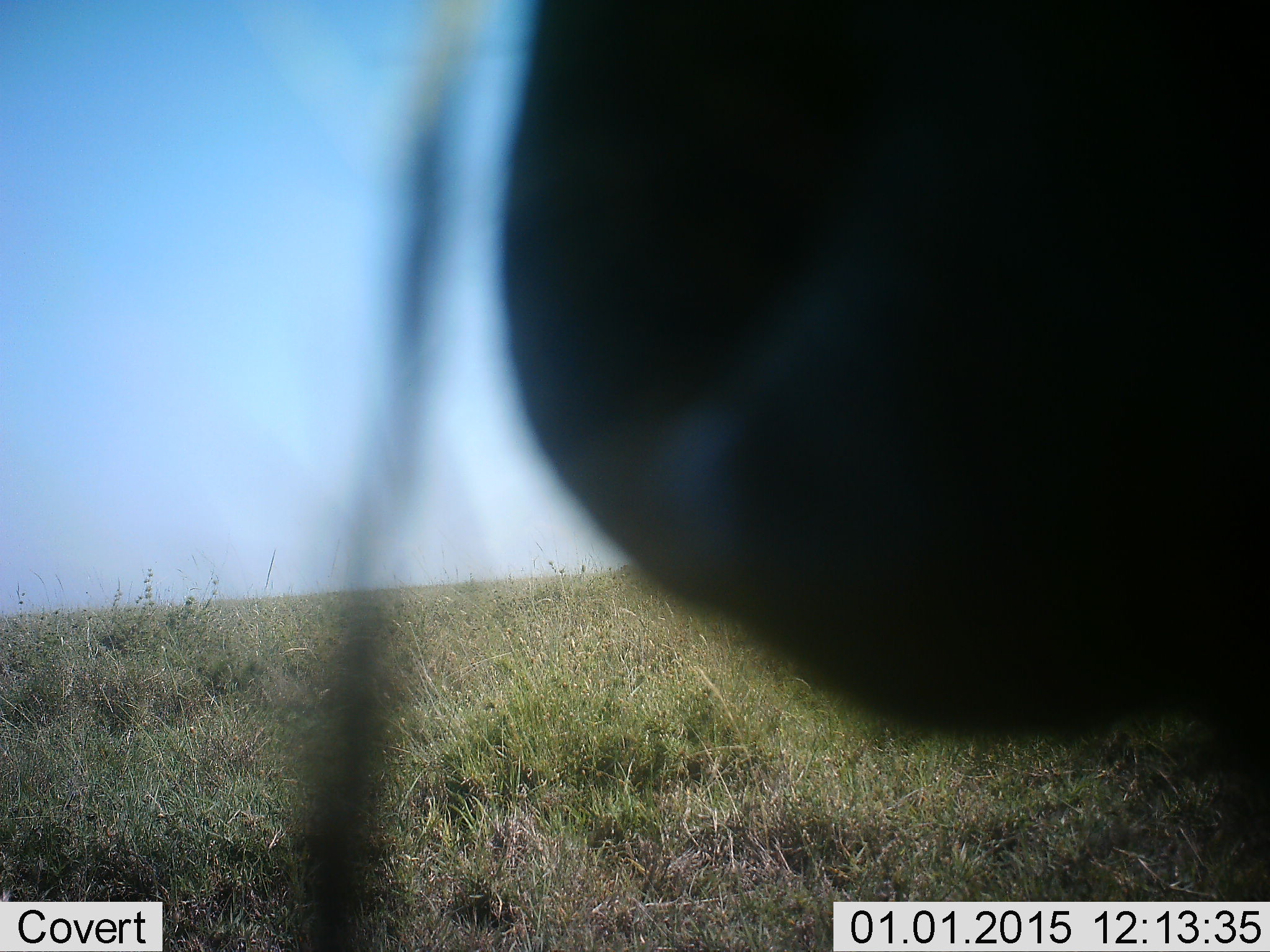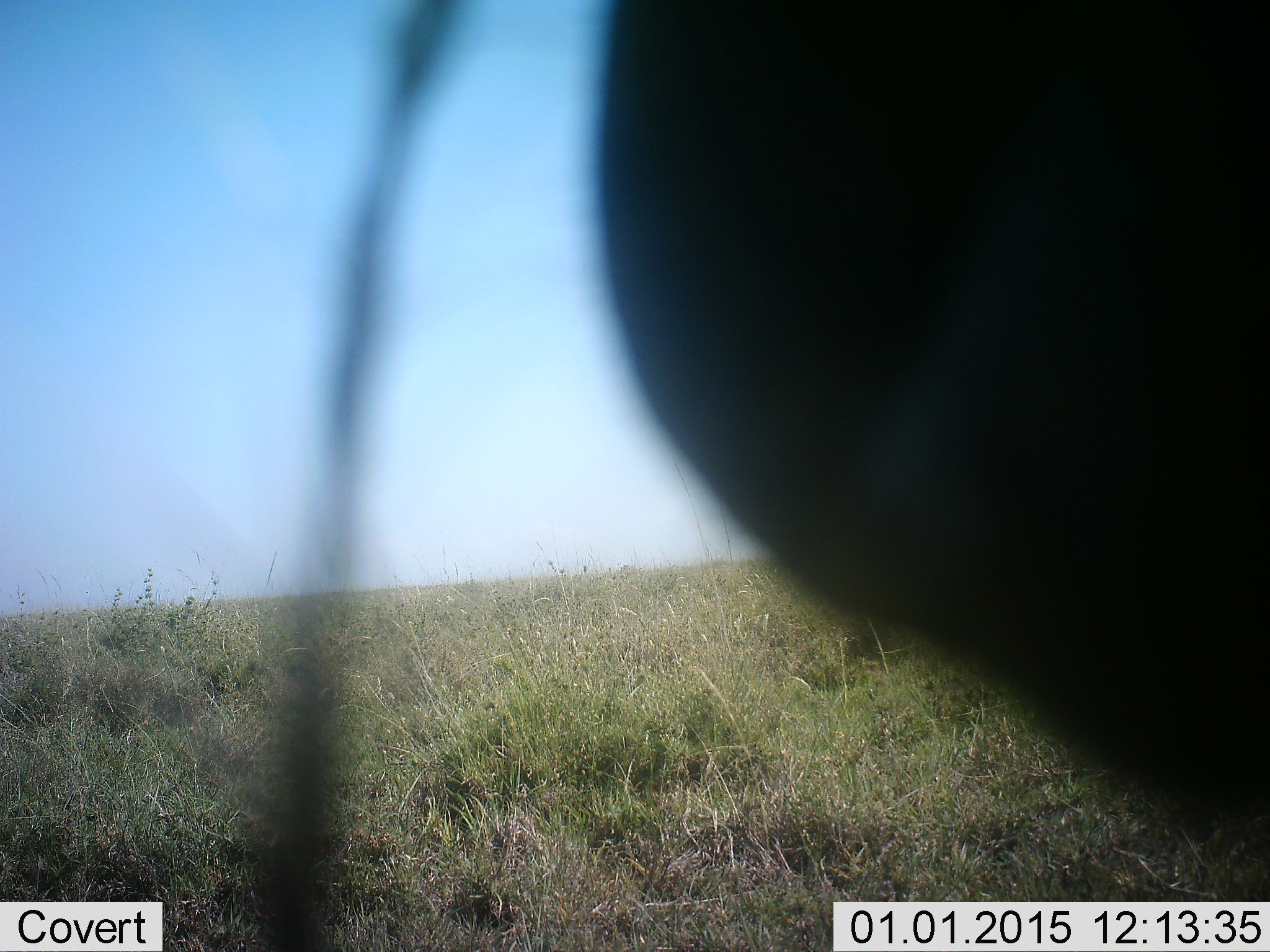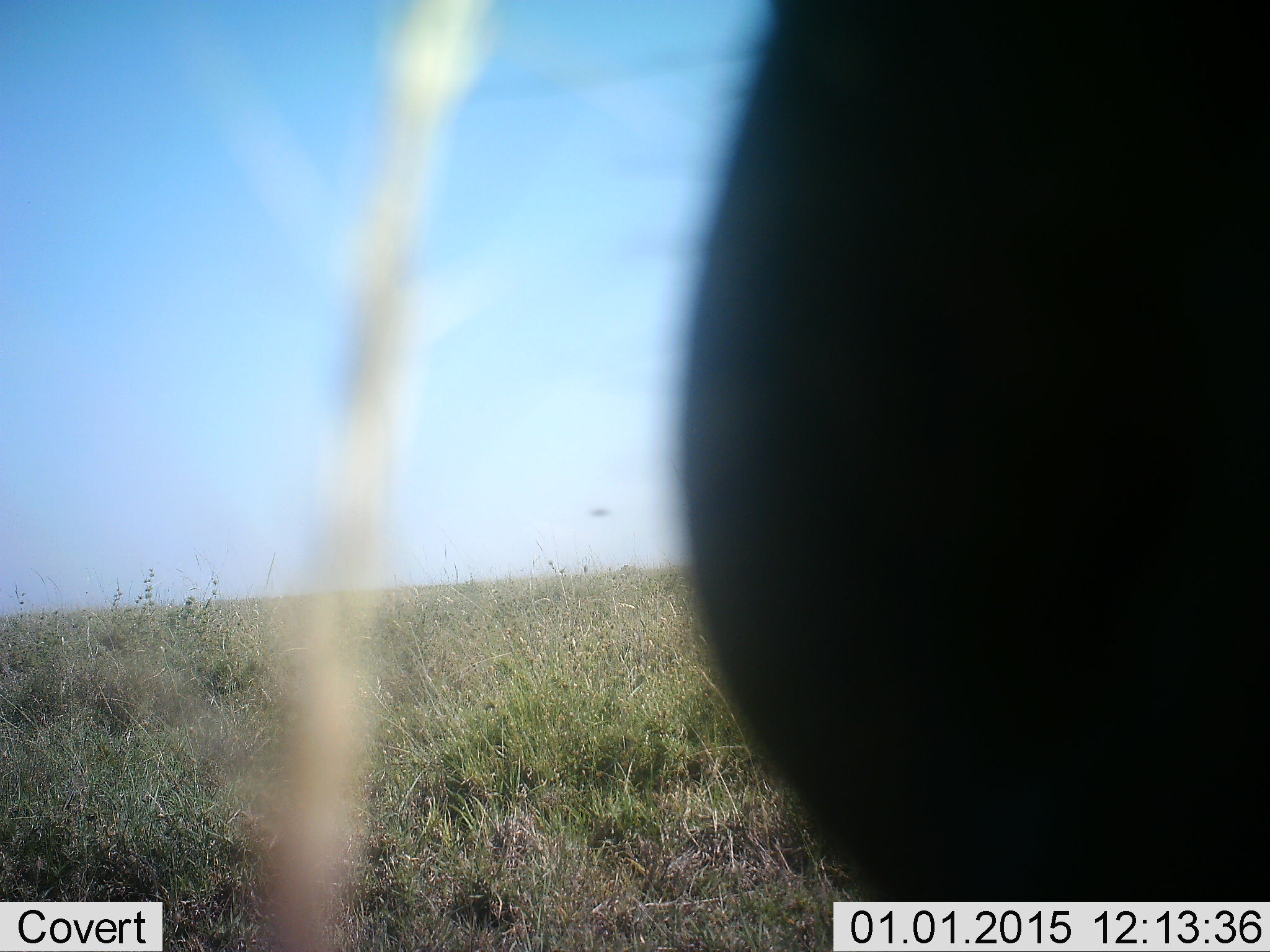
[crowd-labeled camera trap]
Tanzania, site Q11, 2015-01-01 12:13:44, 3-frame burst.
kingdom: Animalia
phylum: Chordata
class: Mammalia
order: Artiodactyla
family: Bovidae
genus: Connochaetes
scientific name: Connochaetes taurinus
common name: blue wildebeest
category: wildebeest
Wildebeest (blue wildebeest) (Connochaetes taurinus), count 1. Behavior (volunteer vote fractions): standing 83%, resting 0%, moving 0%, interacting 0%. Young present (vote fraction): 0%. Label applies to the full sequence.